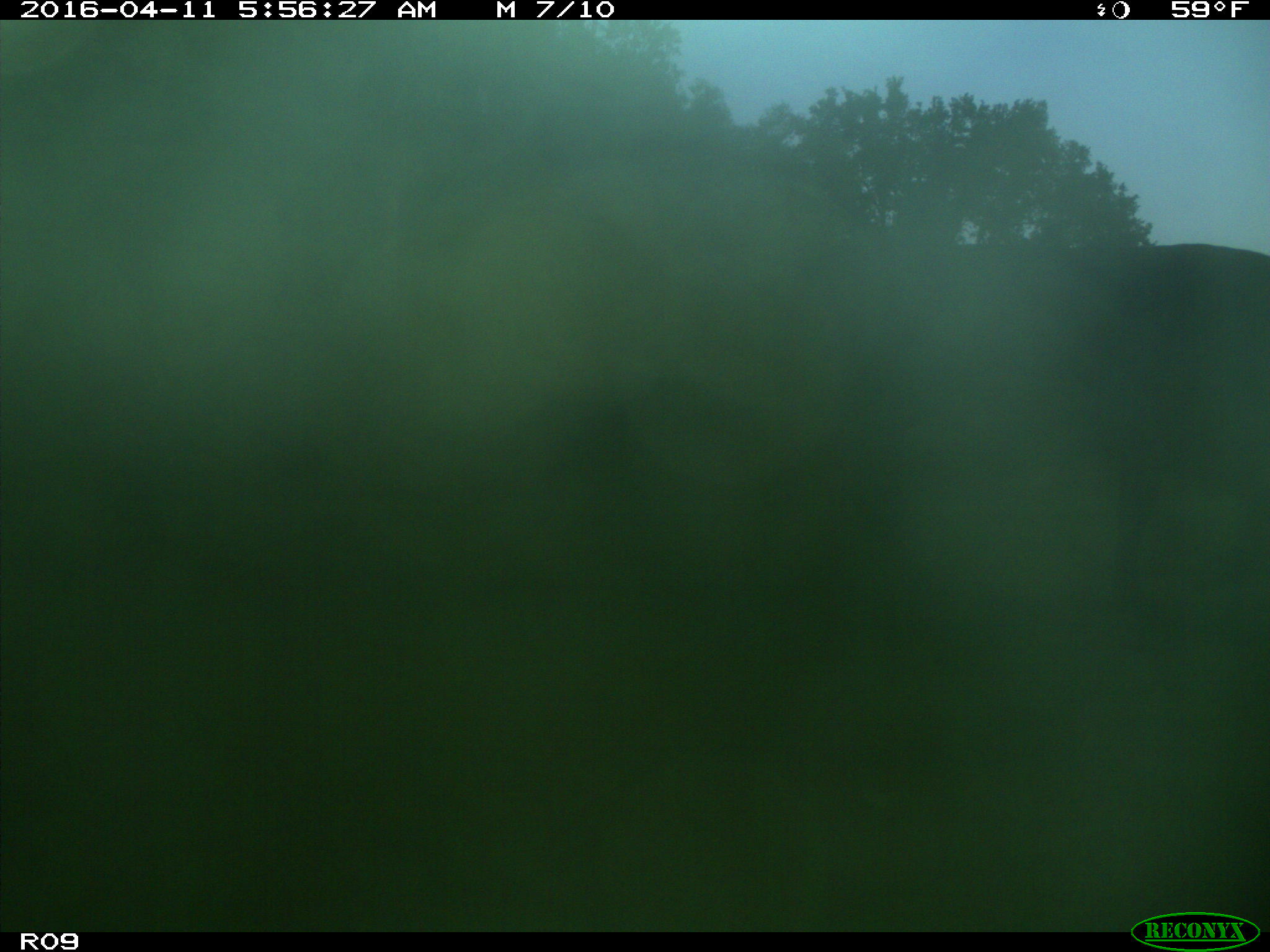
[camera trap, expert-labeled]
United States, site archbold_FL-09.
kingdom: Animalia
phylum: Chordata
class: Mammalia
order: Artiodactyla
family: Bovidae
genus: Bos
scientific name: Bos taurus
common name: domestic cow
Bos taurus (domestic cow).